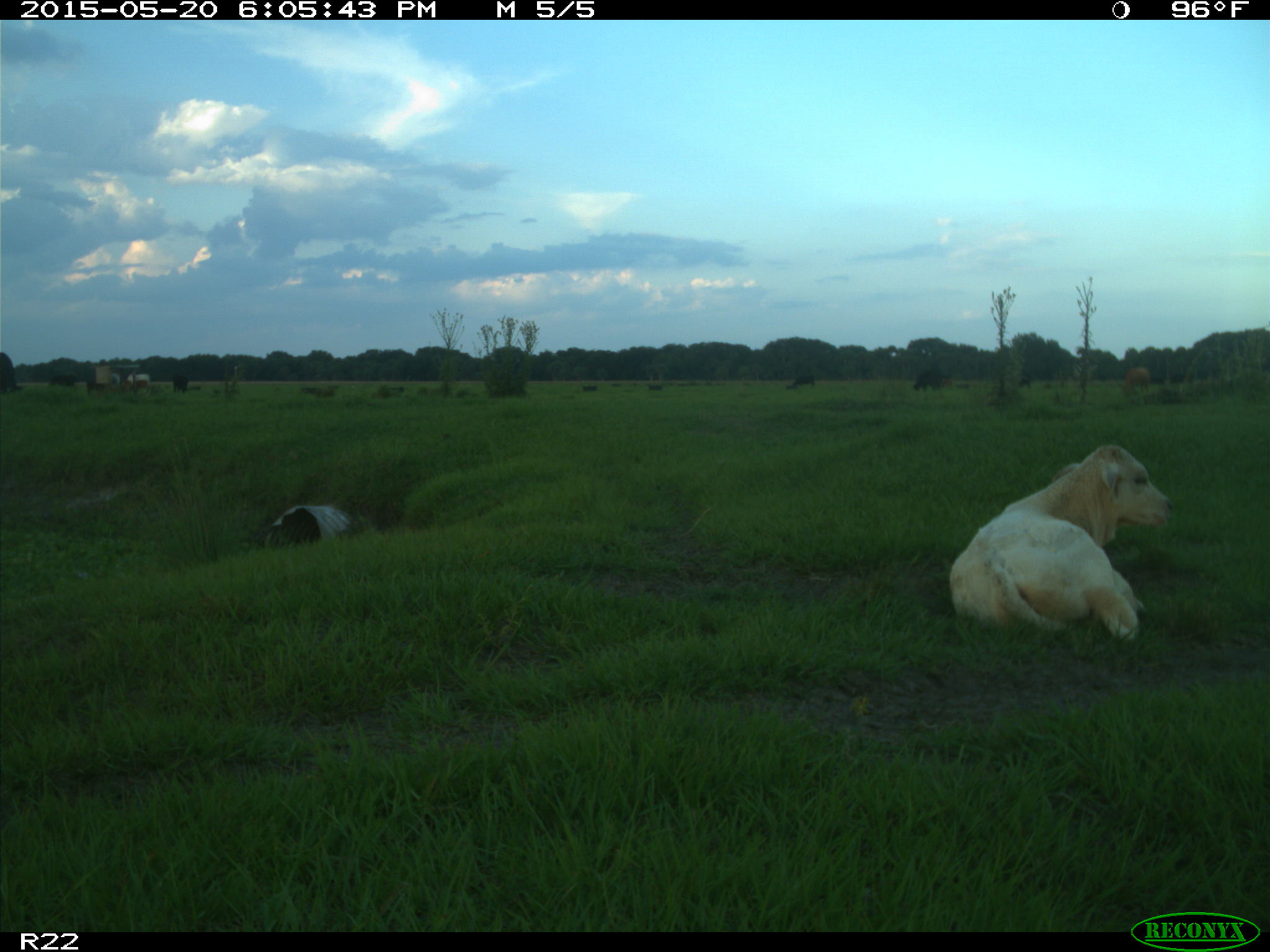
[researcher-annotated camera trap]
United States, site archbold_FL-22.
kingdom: Animalia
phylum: Chordata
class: Mammalia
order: Artiodactyla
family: Bovidae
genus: Bos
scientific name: Bos taurus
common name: domestic cow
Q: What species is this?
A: Bos taurus (domestic cow).